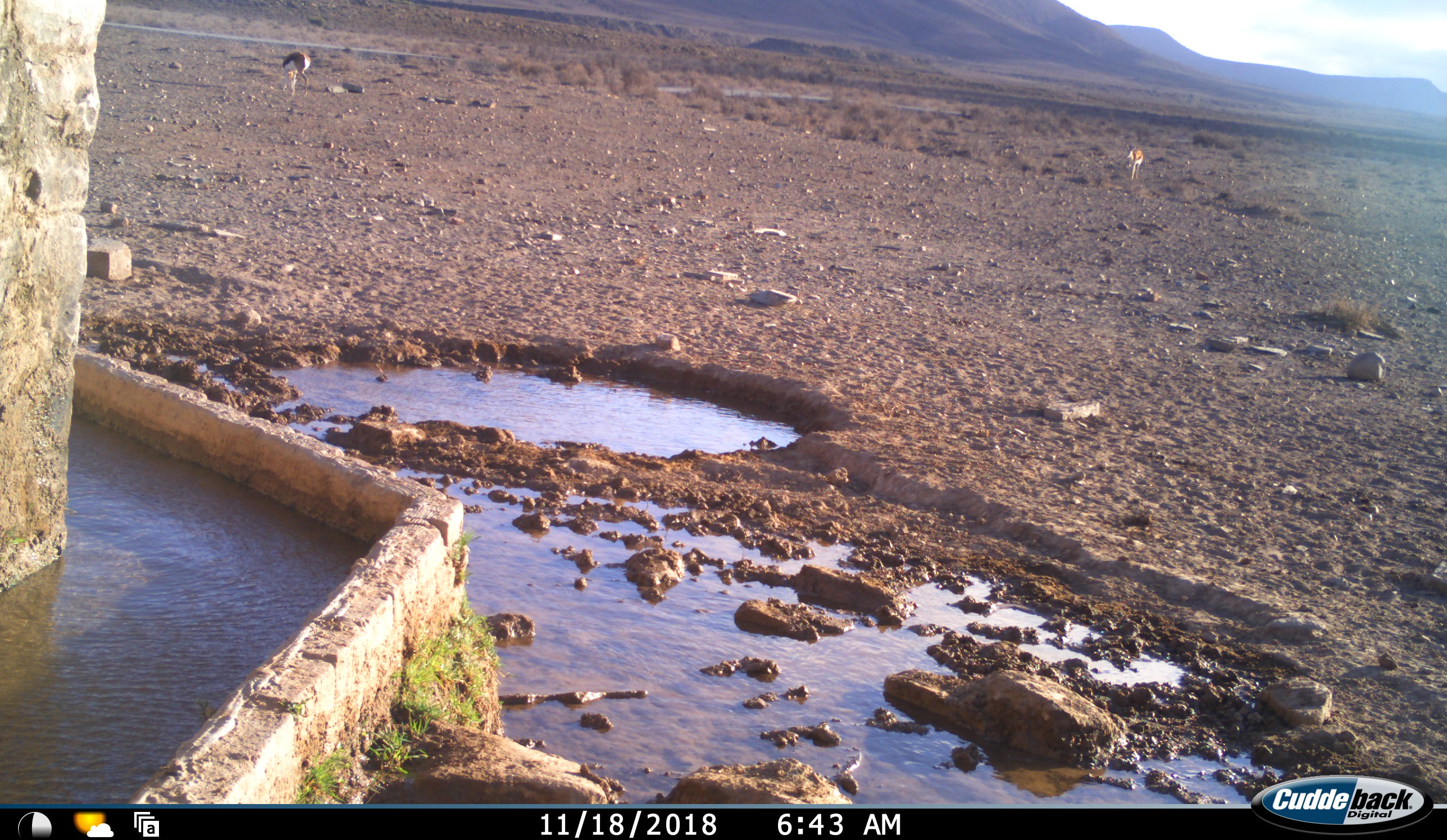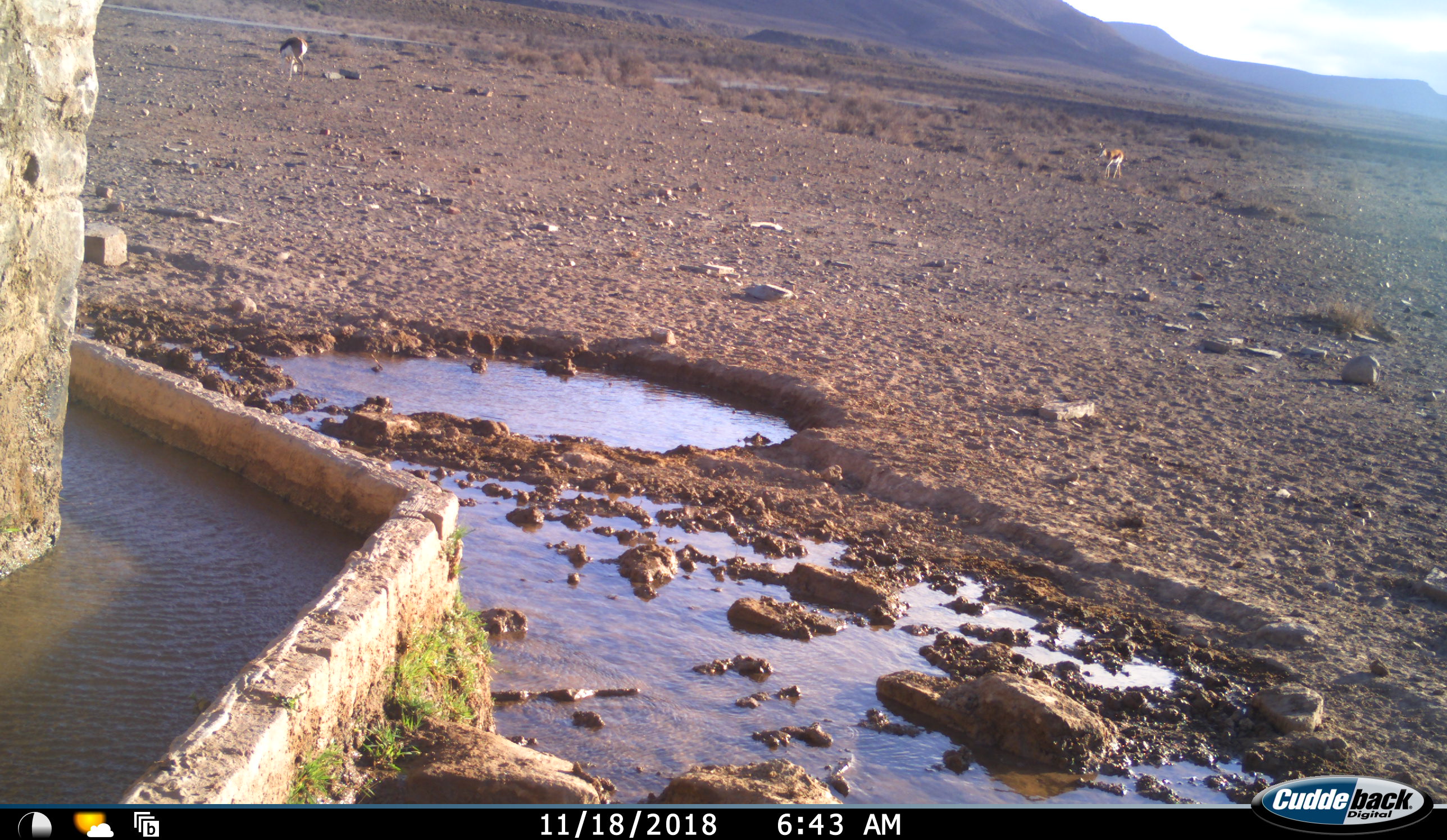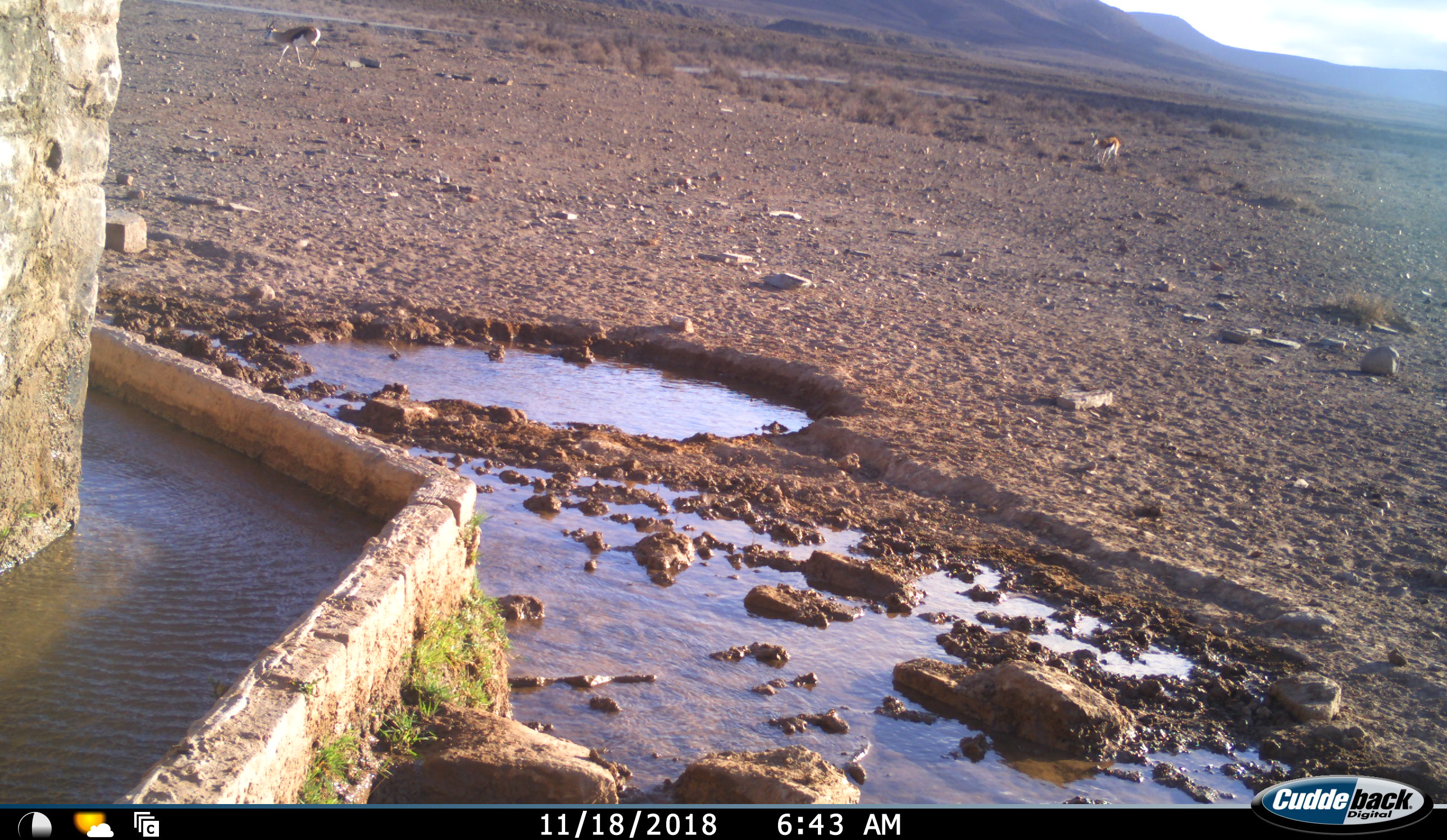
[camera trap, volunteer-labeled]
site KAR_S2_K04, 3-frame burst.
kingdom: Animalia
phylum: Chordata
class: Mammalia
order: Artiodactyla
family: Bovidae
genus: Antidorcas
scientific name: Antidorcas marsupialis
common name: springbok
Springbok (Antidorcas marsupialis), count 2. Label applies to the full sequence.